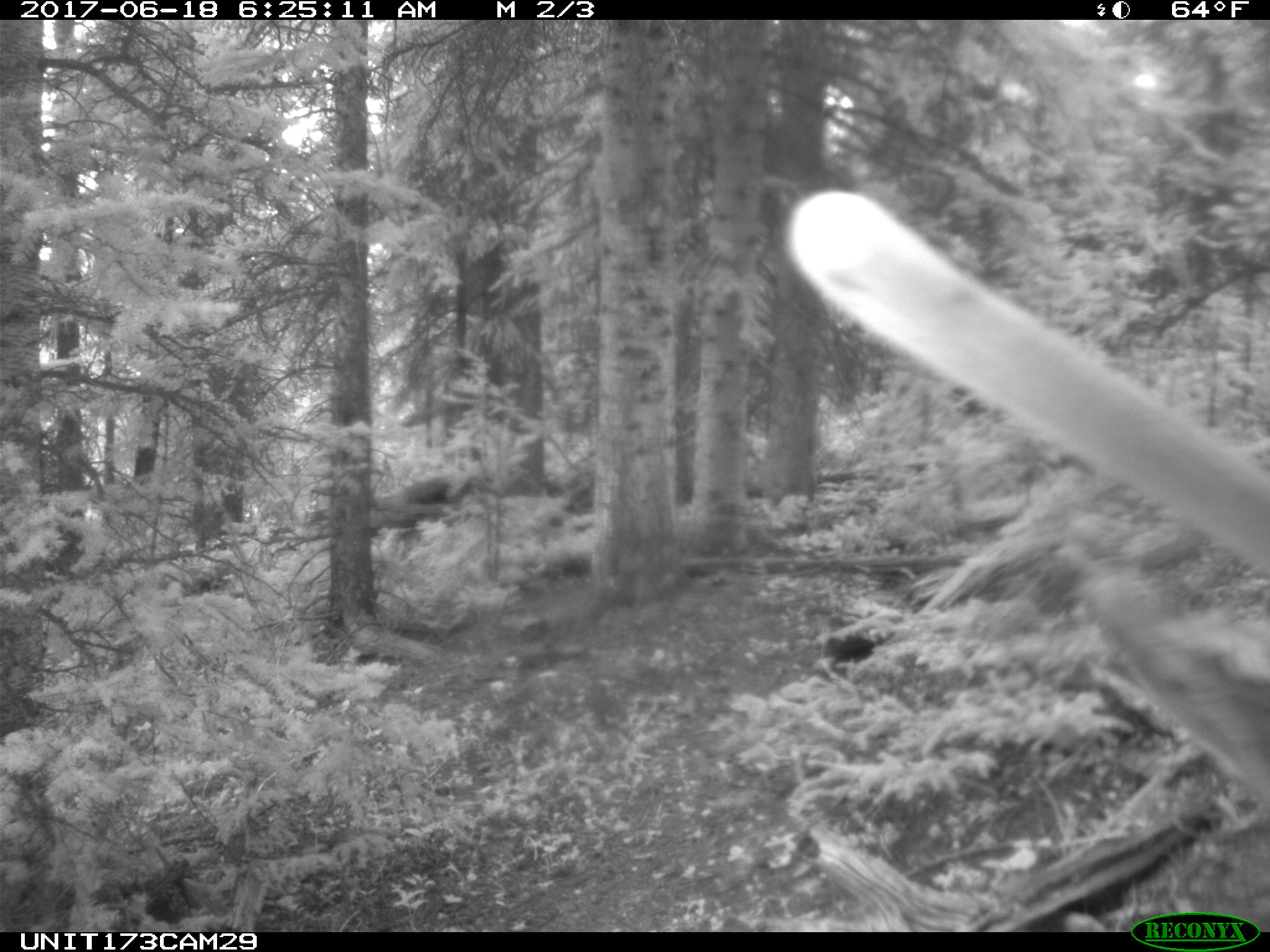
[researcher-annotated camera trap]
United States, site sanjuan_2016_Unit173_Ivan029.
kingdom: Animalia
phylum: Chordata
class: Mammalia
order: Artiodactyla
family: Cervidae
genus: Cervus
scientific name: Cervus elaphus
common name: red deer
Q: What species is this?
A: Cervus elaphus (red deer).